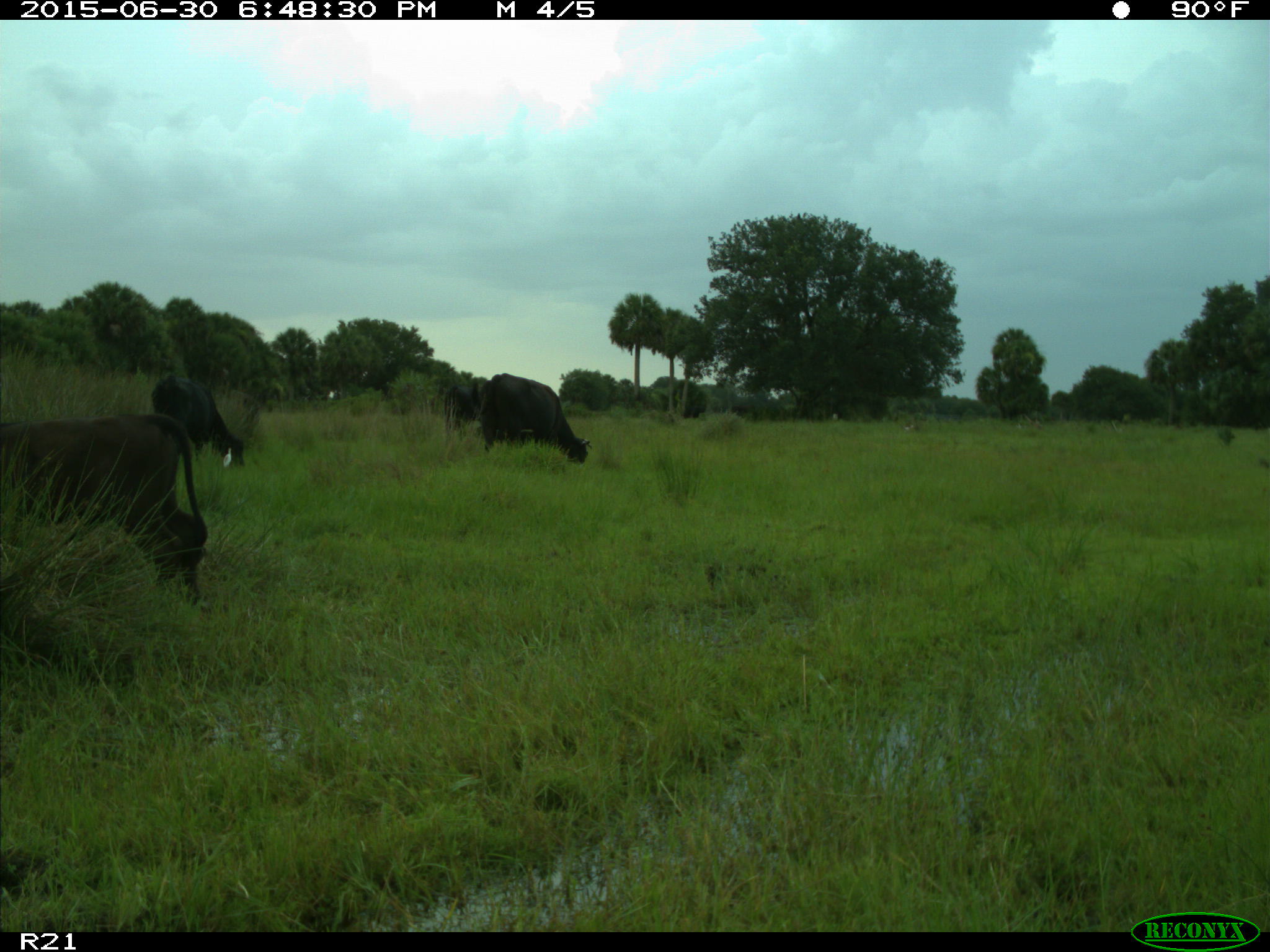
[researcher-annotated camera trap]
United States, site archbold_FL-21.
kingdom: Animalia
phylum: Chordata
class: Mammalia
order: Artiodactyla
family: Bovidae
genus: Bos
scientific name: Bos taurus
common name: domestic cow